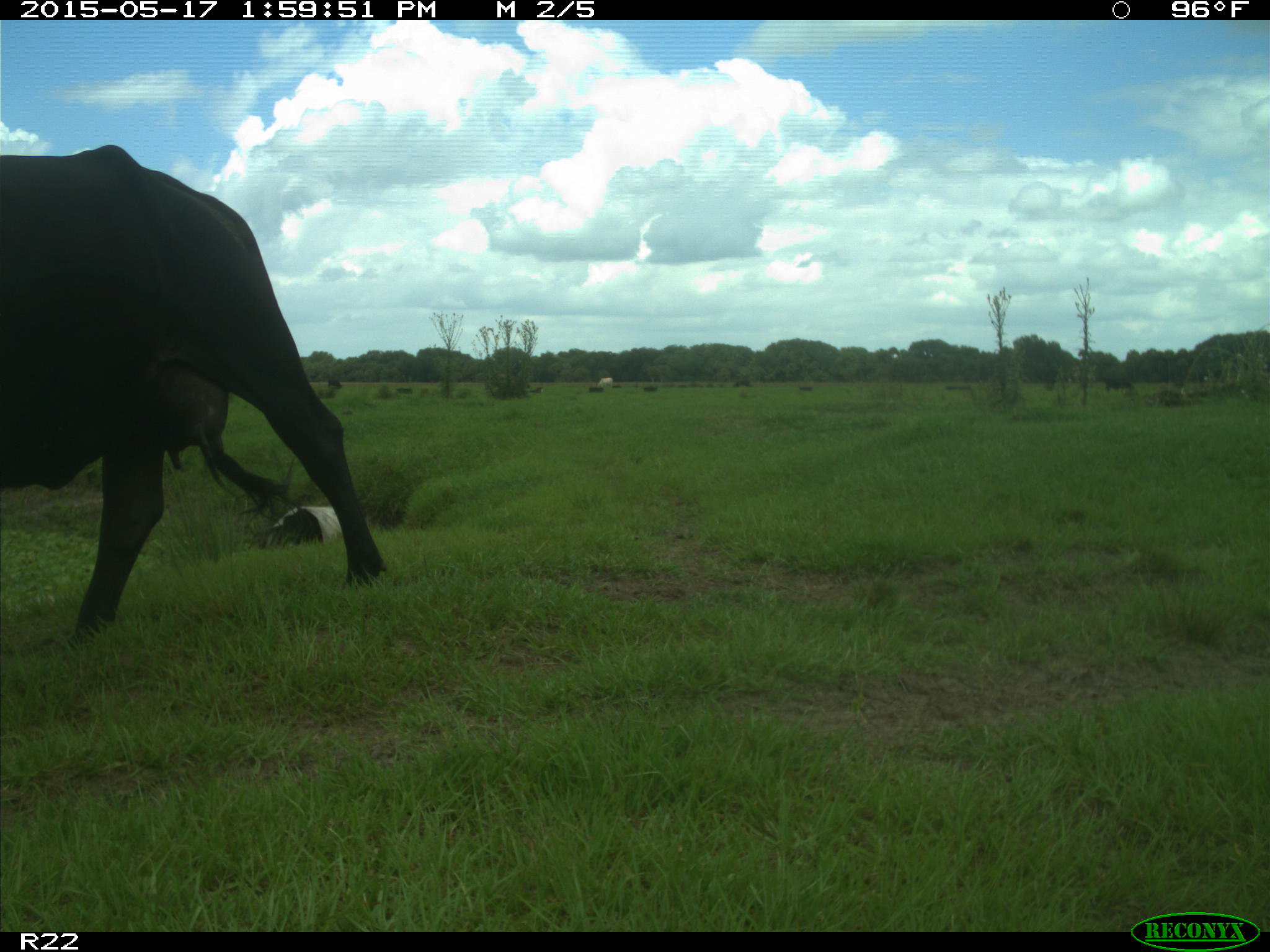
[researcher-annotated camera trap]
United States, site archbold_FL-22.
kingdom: Animalia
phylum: Chordata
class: Mammalia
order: Artiodactyla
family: Bovidae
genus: Bos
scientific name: Bos taurus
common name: domestic cow